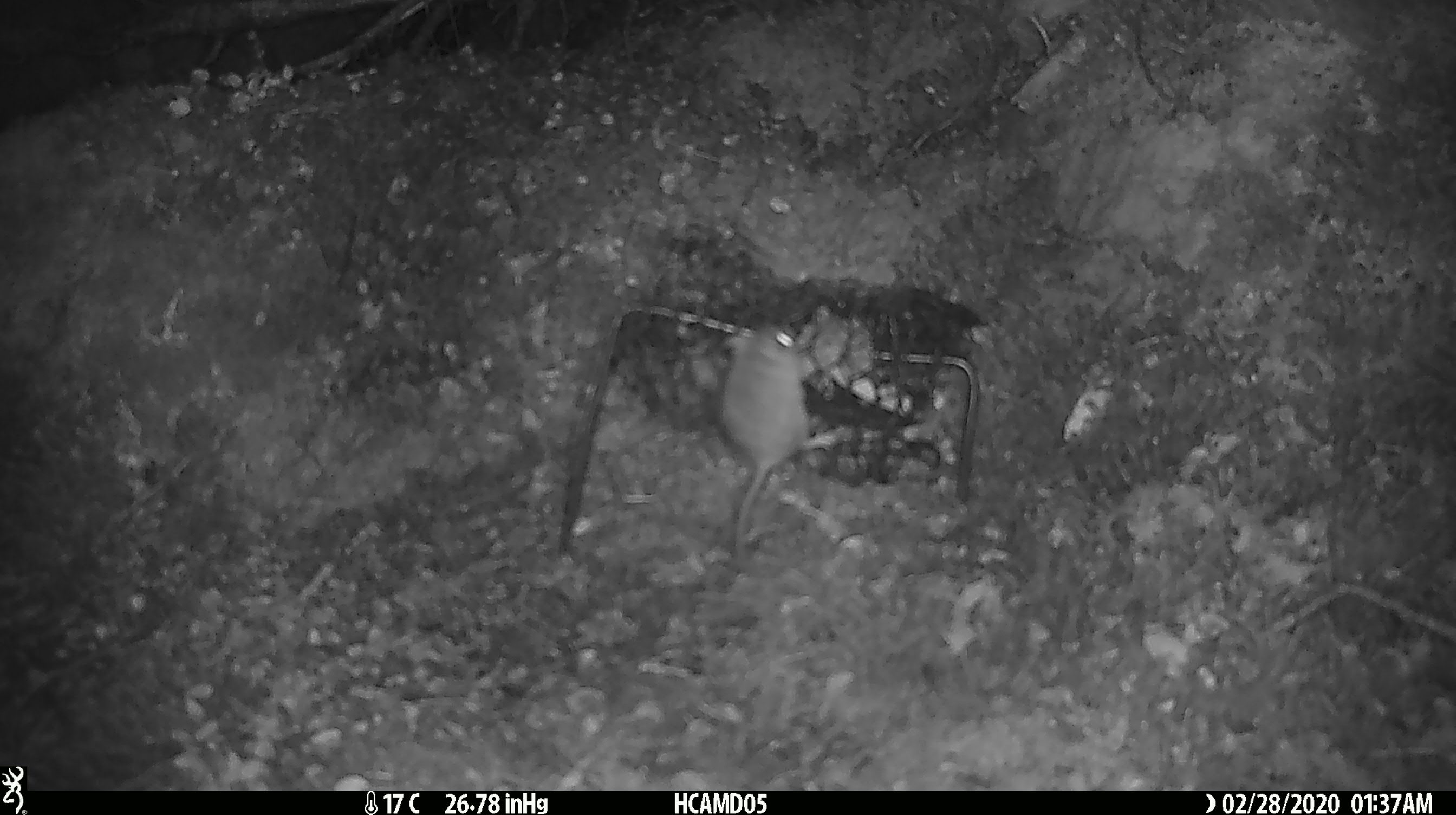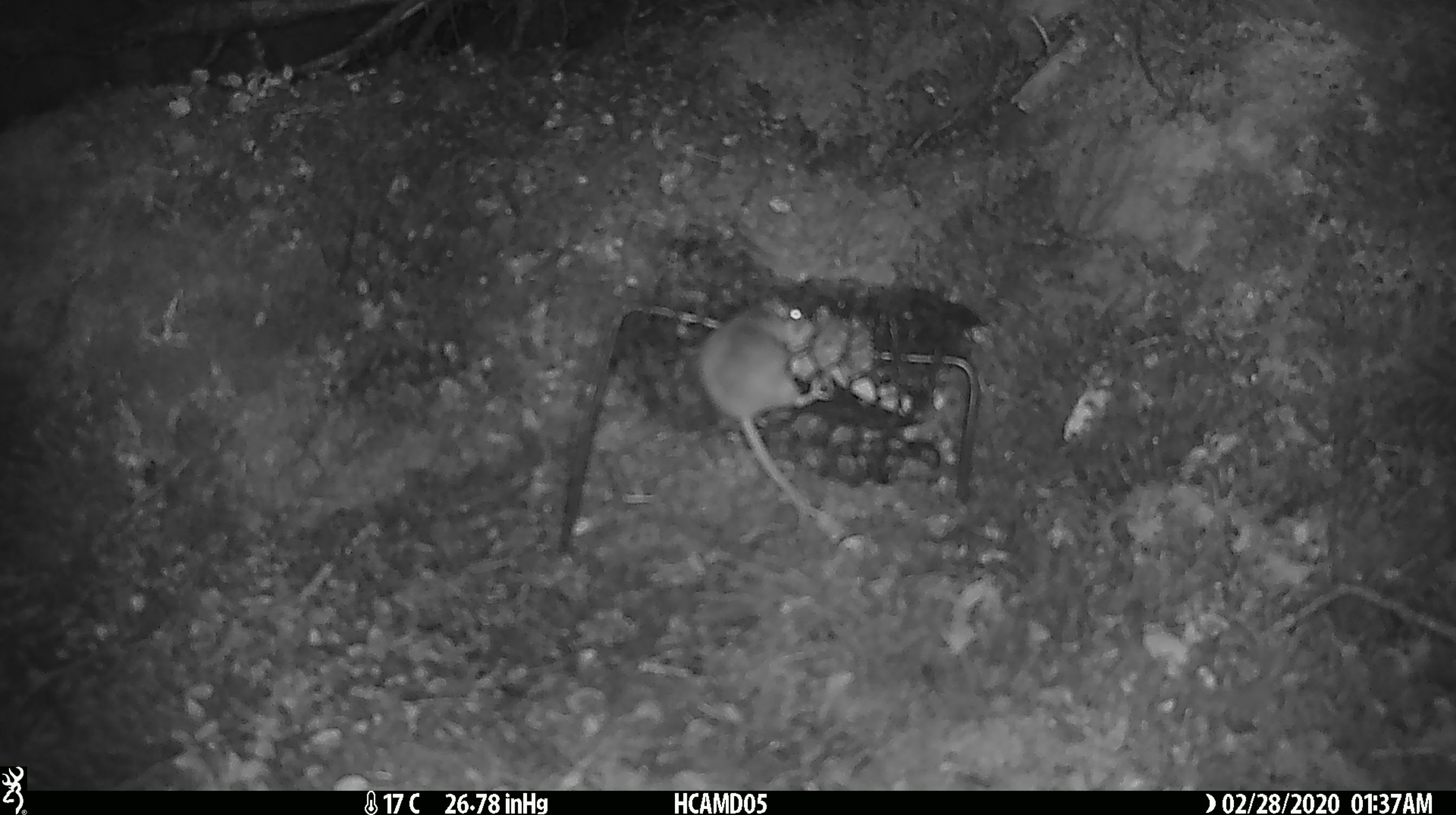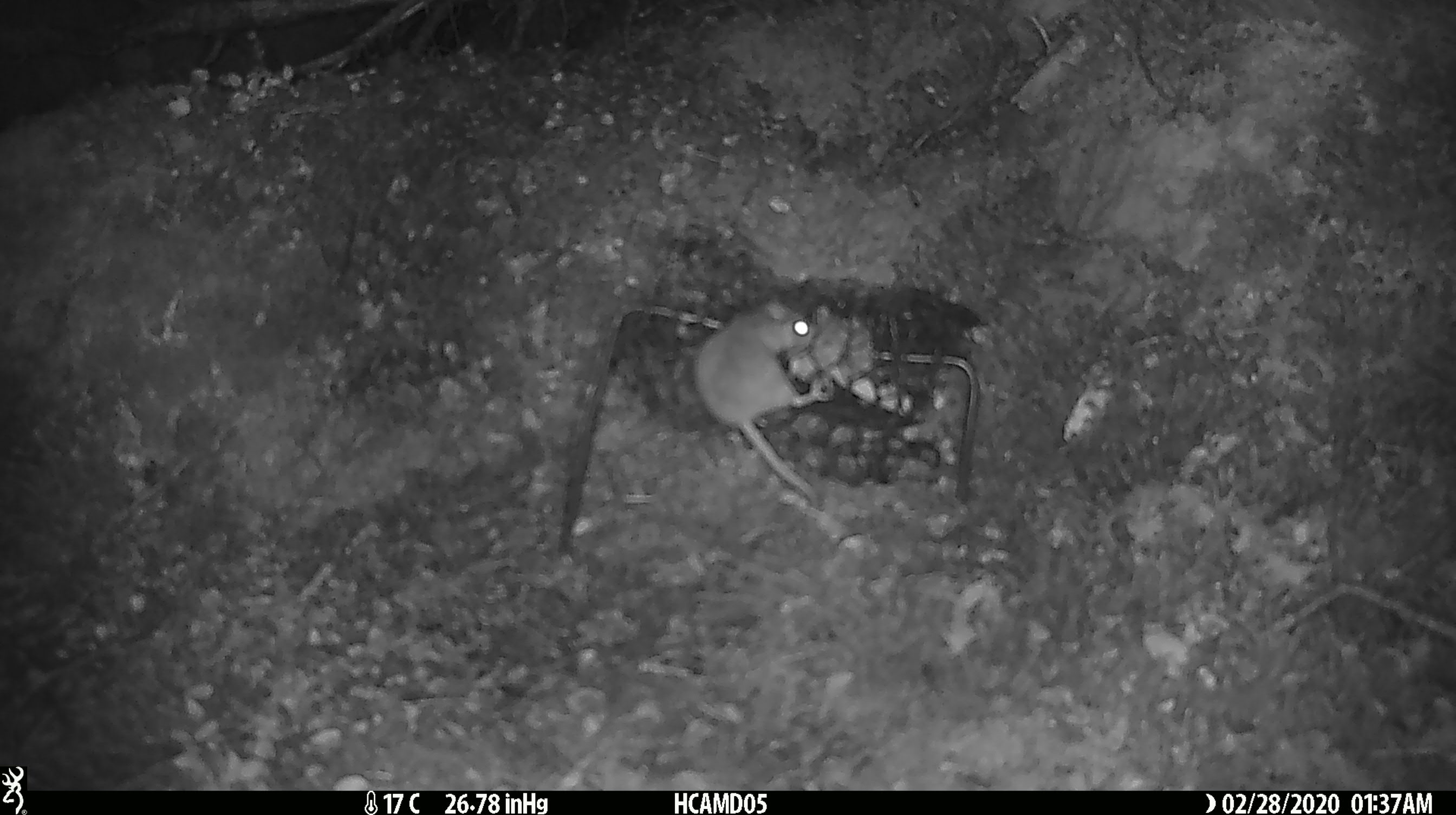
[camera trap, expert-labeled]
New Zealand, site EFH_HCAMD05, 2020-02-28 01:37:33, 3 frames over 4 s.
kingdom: Animalia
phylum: Chordata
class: Mammalia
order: Rodentia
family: Muridae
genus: Mus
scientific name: Mus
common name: mouse